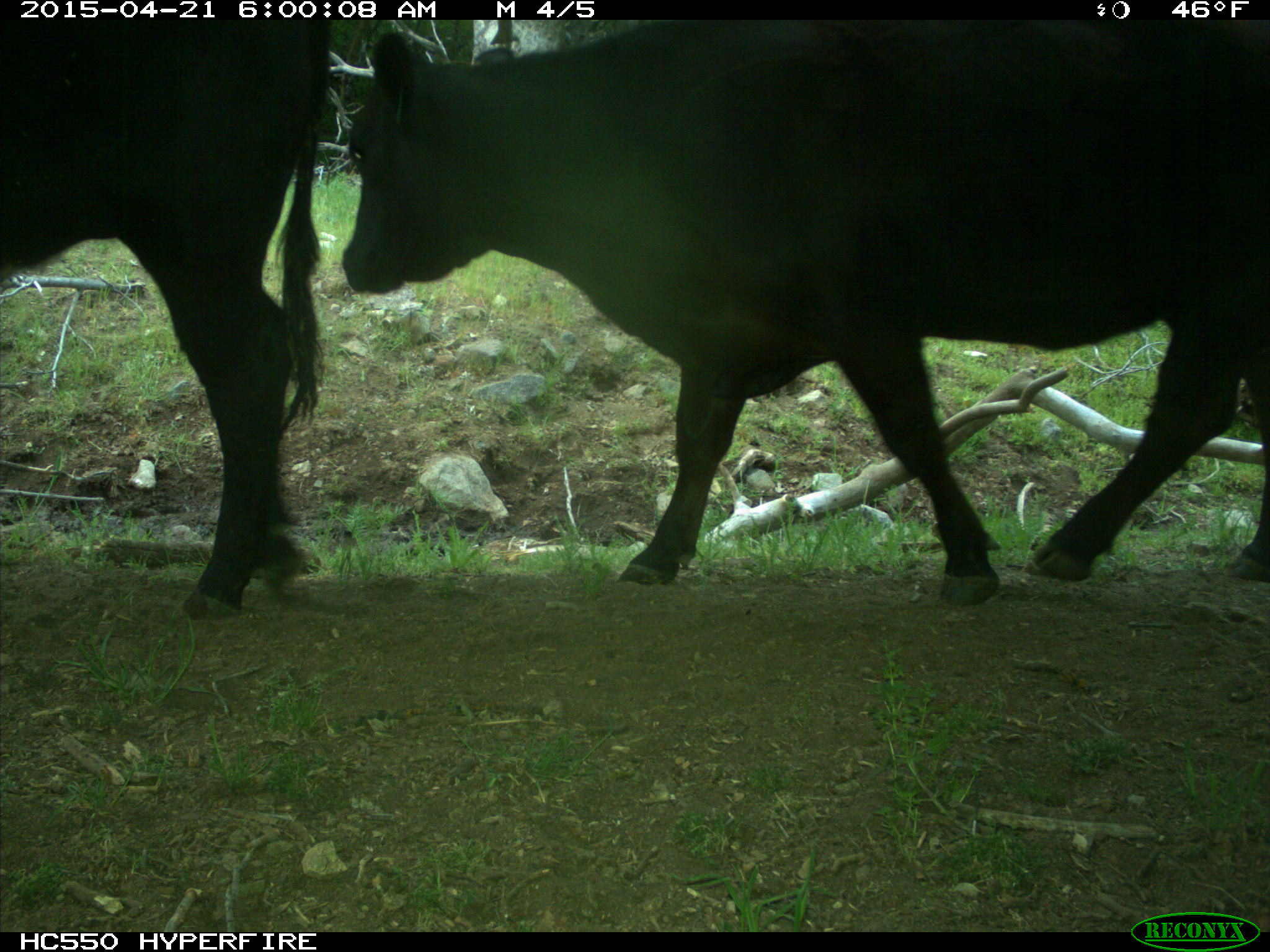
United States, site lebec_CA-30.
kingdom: Animalia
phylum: Chordata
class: Mammalia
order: Artiodactyla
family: Bovidae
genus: Bos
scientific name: Bos taurus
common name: domestic cow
Bos taurus (domestic cow).